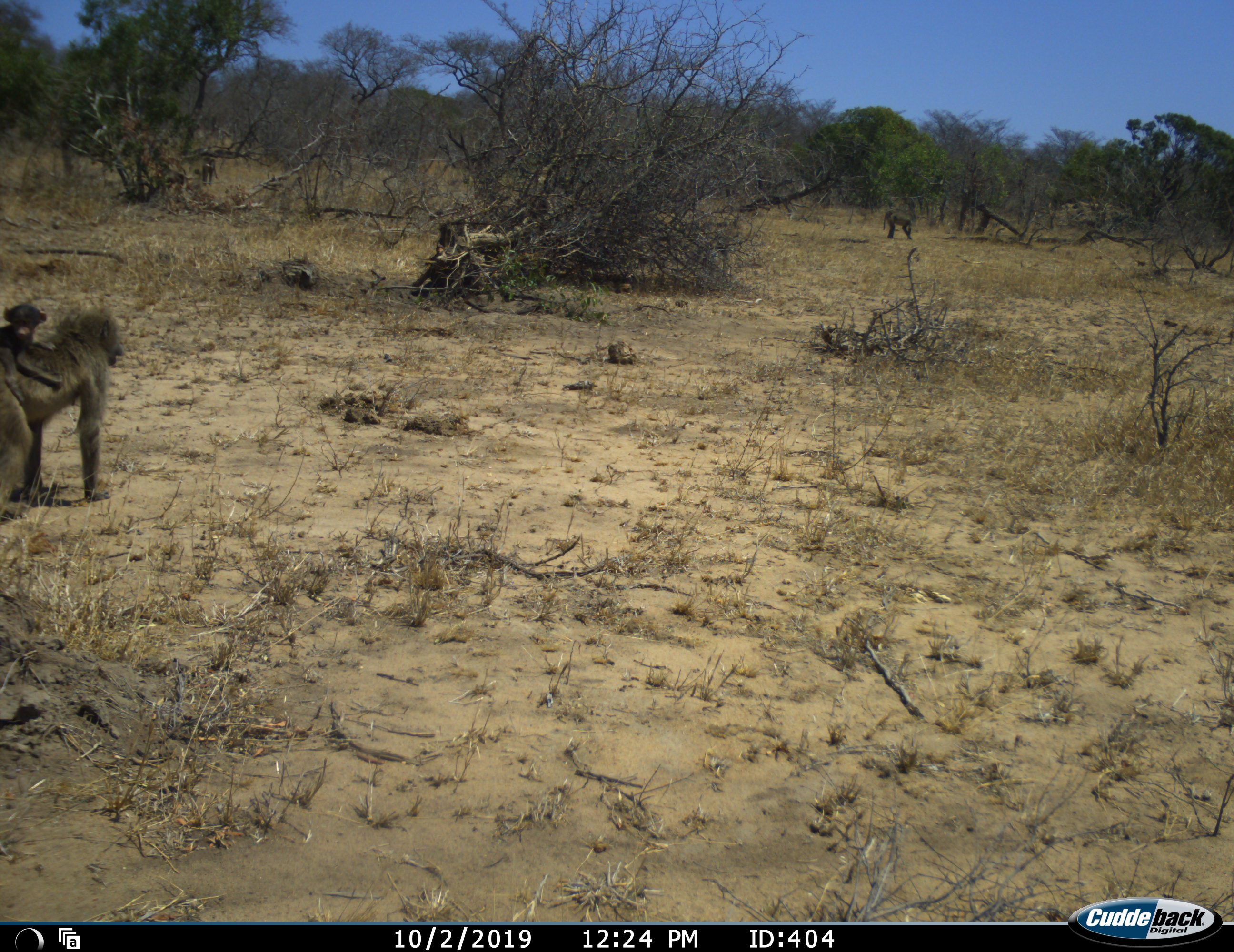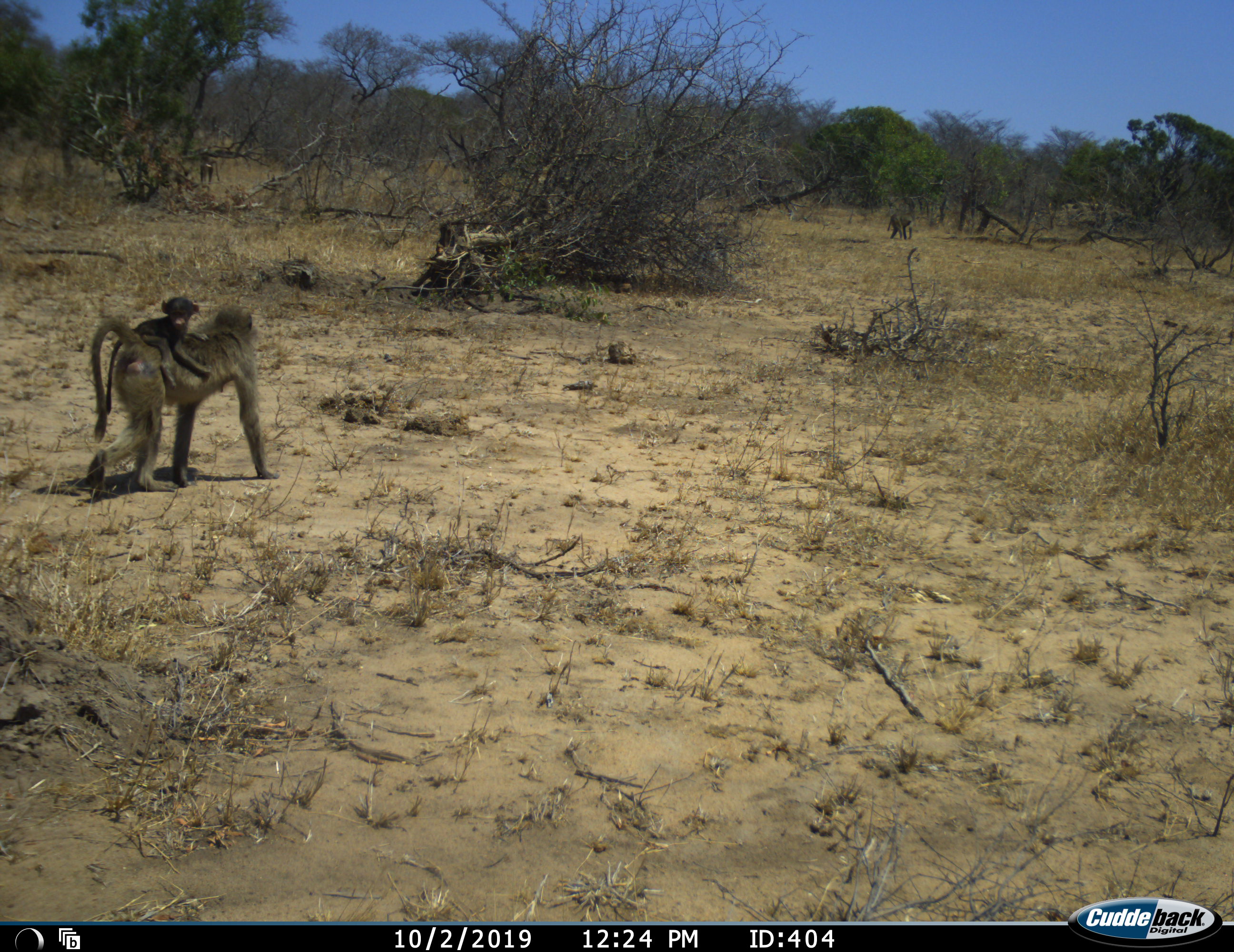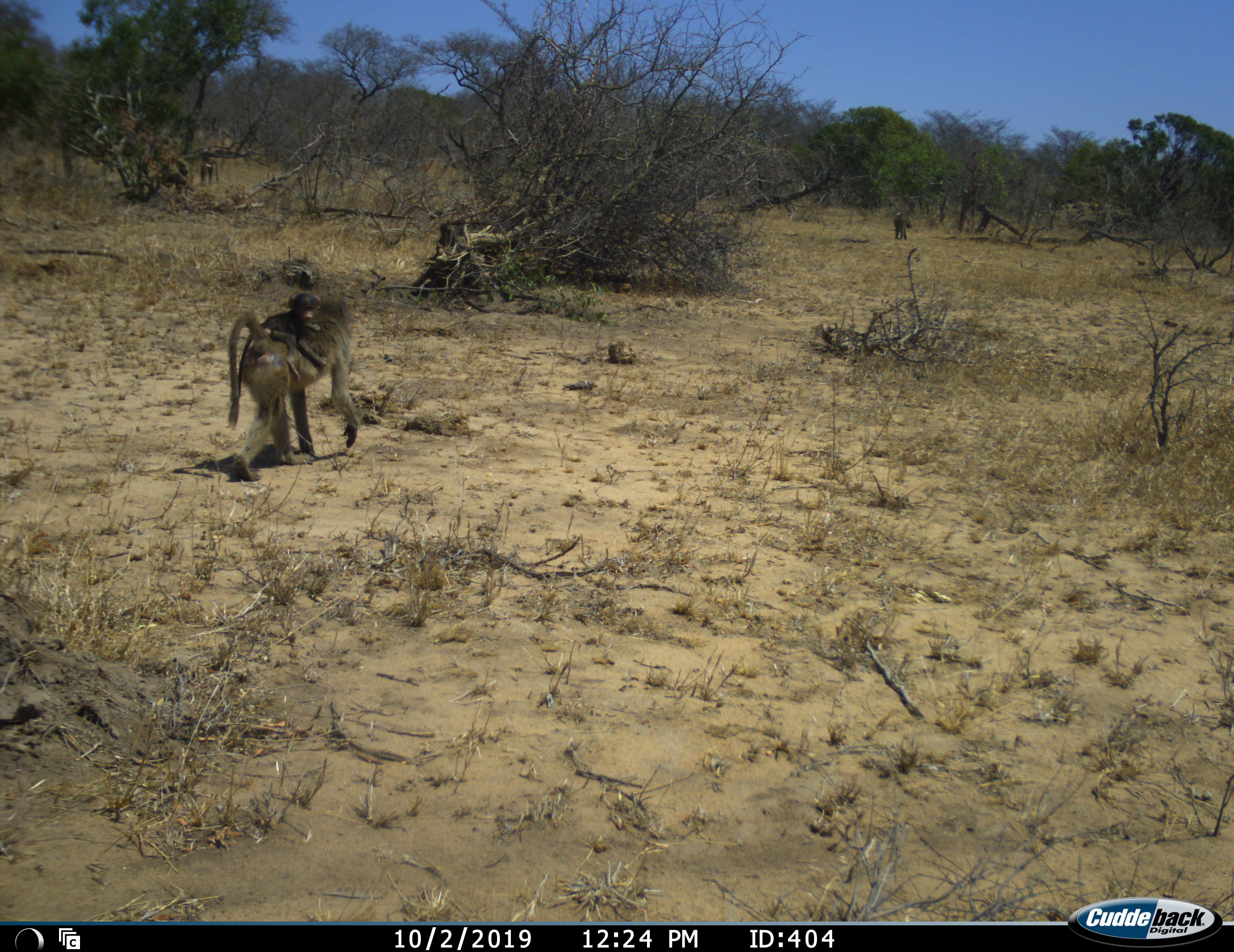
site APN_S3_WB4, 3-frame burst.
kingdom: Animalia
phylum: Chordata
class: Mammalia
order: Primates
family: Cercopithecidae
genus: Papio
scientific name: Papio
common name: baboon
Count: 6.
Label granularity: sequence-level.